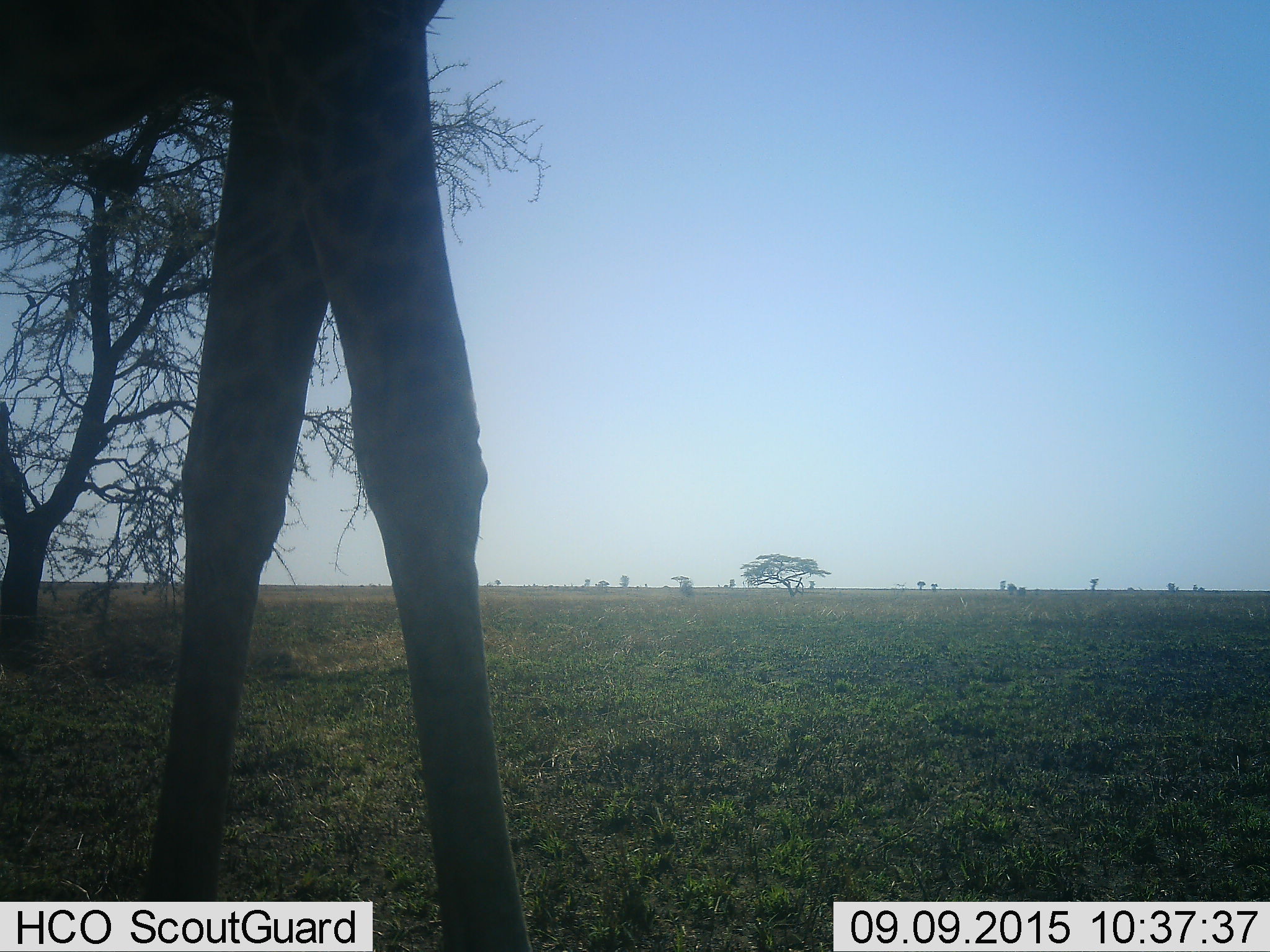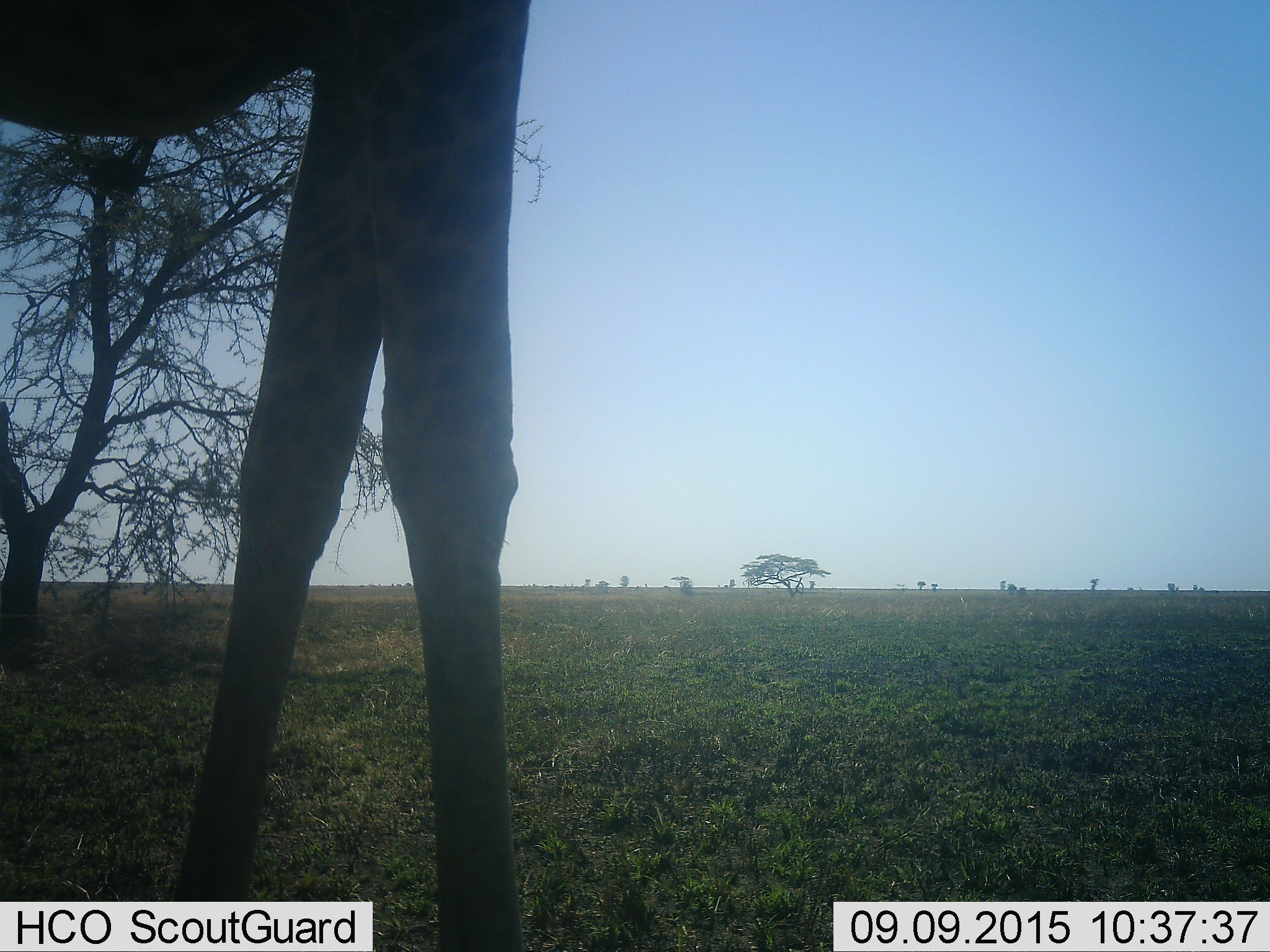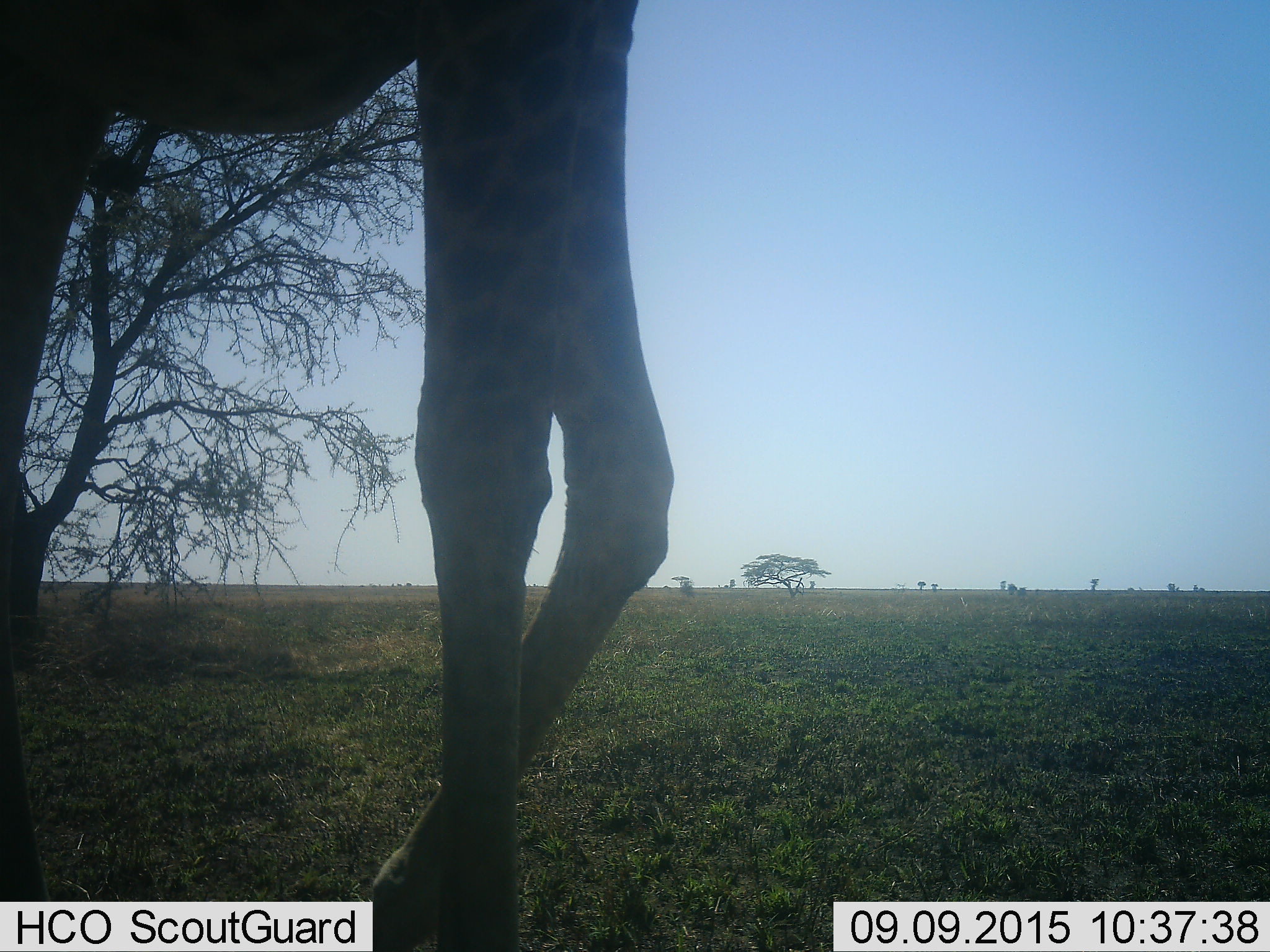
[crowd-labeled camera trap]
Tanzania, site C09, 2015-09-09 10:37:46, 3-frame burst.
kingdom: Animalia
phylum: Chordata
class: Mammalia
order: Artiodactyla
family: Giraffidae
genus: Giraffa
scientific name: Giraffa camelopardalis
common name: giraffe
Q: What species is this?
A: Giraffe (Giraffa camelopardalis).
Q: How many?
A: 1.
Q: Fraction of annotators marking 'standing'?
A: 7%.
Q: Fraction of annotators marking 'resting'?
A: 0%.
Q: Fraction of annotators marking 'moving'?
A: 100%.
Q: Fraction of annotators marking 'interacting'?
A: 0%.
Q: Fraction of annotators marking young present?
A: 7%.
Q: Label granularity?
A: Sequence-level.